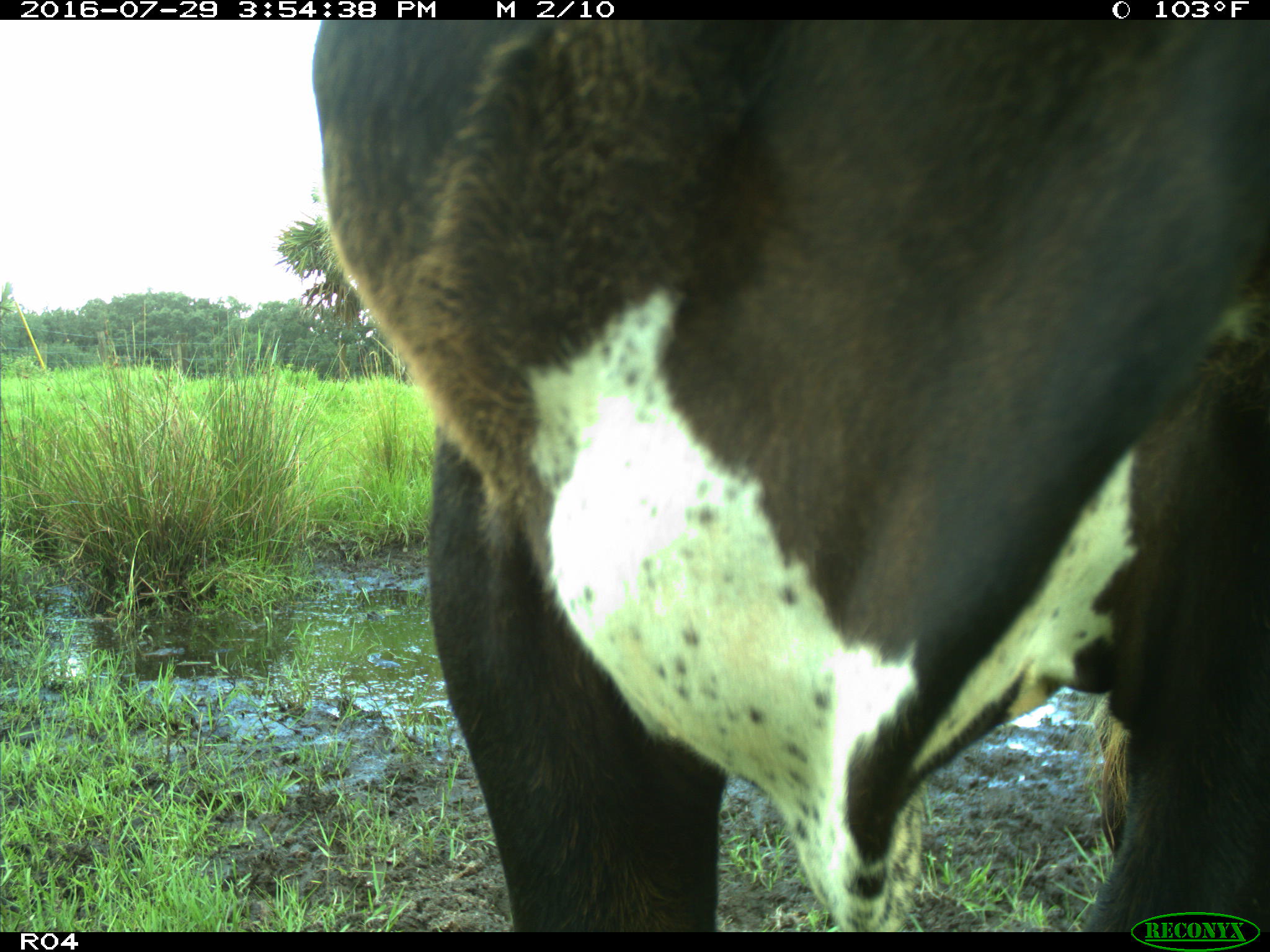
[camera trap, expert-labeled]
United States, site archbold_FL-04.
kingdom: Animalia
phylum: Chordata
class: Mammalia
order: Artiodactyla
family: Bovidae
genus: Bos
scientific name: Bos taurus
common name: domestic cow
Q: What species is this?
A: Bos taurus (domestic cow).